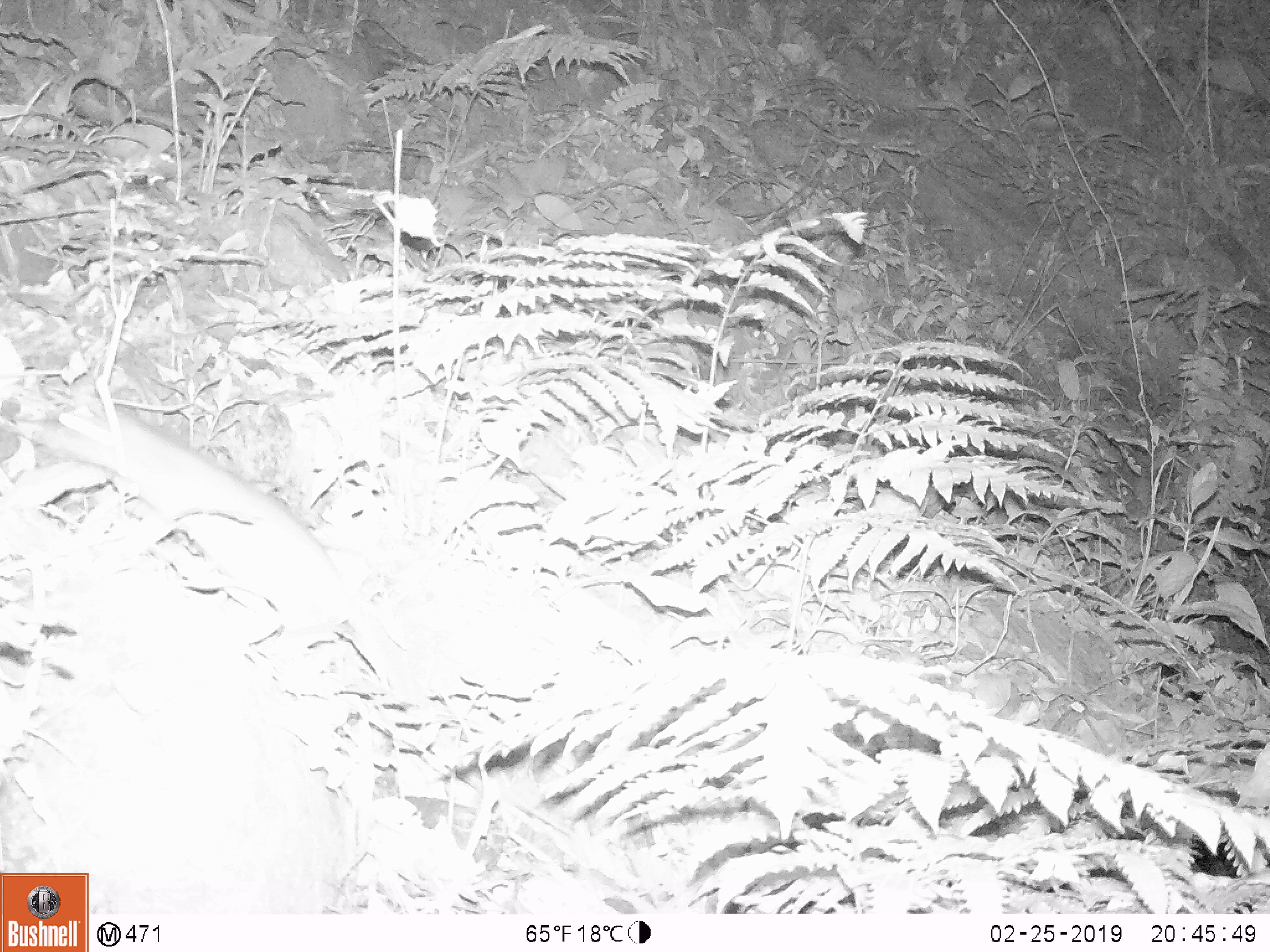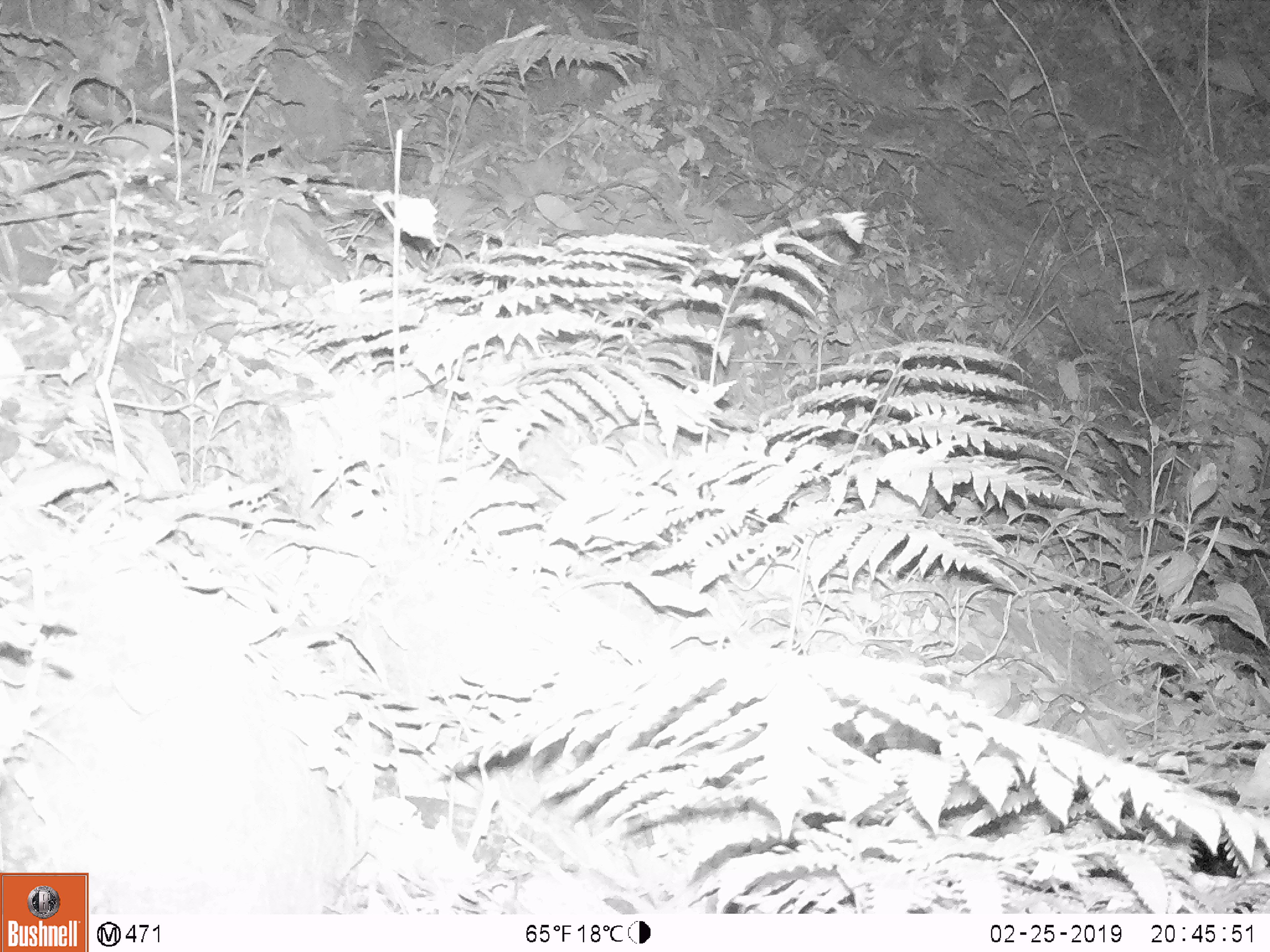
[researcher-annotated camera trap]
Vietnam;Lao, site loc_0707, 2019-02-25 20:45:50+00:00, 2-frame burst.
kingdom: Animalia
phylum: Chordata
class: Mammalia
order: Rodentia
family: Muridae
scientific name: Muridae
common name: old-world mice and rats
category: unidentified murid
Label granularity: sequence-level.